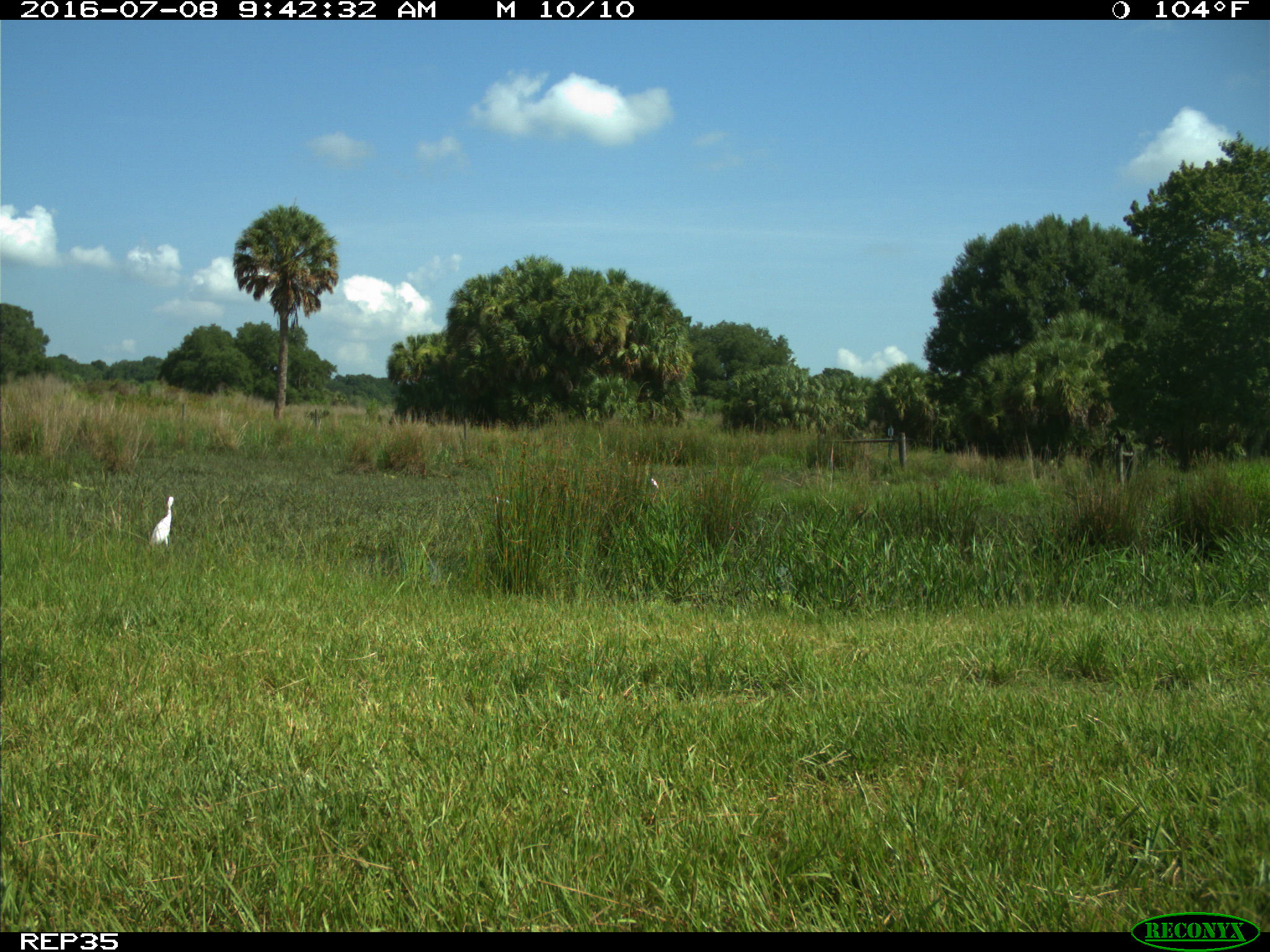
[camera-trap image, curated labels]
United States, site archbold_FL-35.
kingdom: Animalia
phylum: Chordata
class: Mammalia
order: Artiodactyla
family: Bovidae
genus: Bos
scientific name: Bos taurus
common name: domestic cow